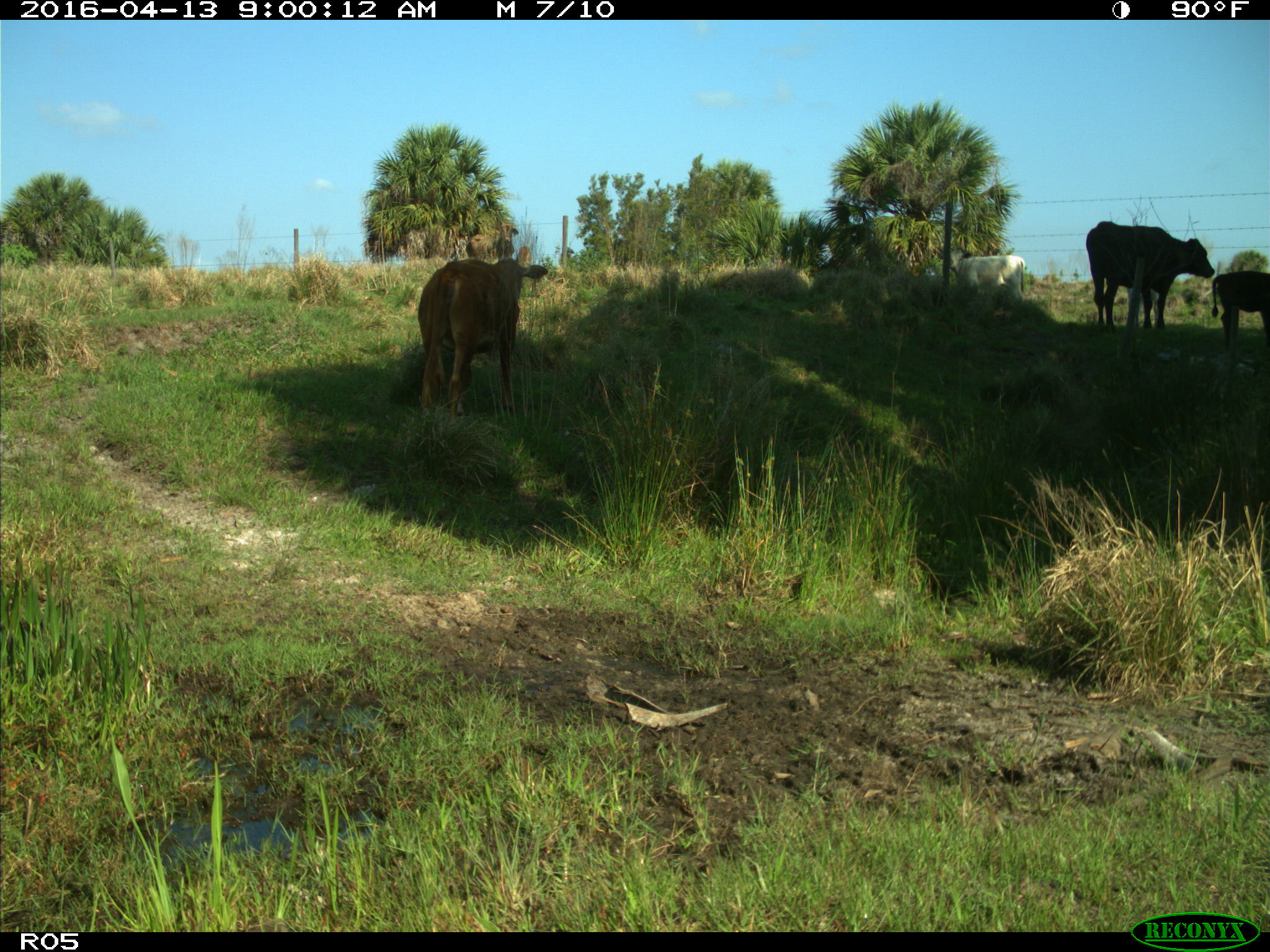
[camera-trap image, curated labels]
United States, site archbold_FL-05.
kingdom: Animalia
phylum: Chordata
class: Mammalia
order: Artiodactyla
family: Bovidae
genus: Bos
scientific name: Bos taurus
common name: domestic cow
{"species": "Bos taurus (domestic cow)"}